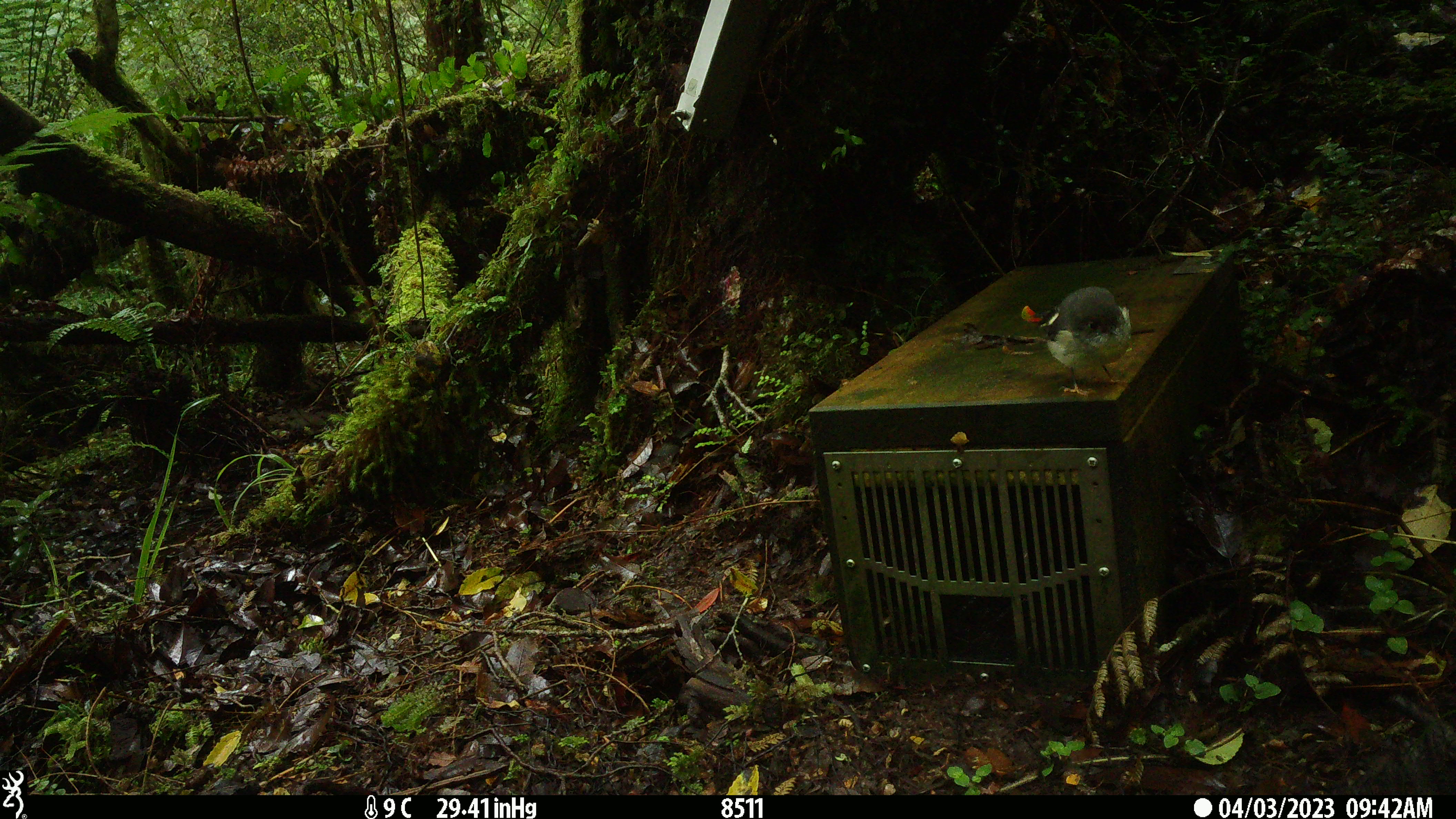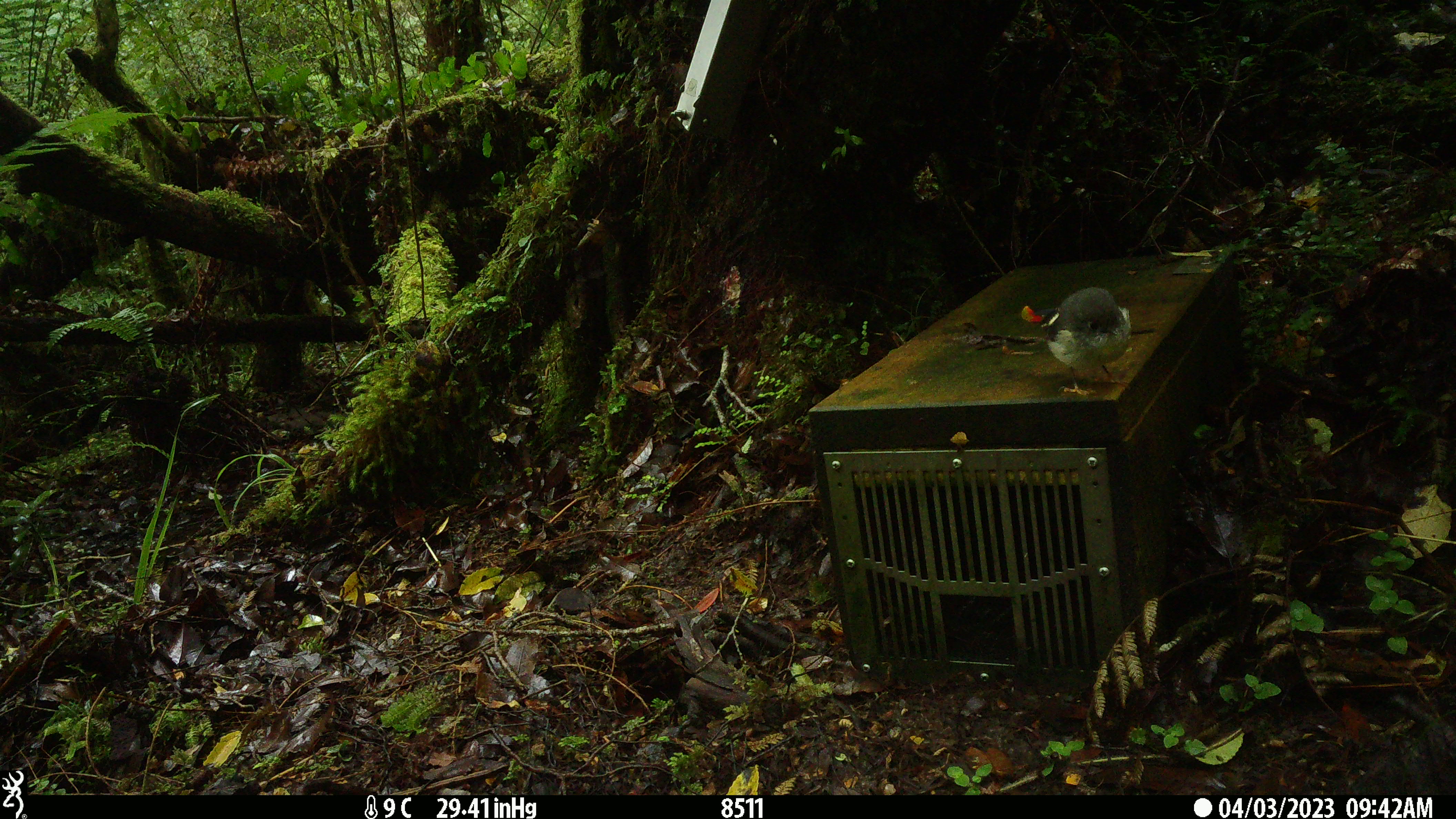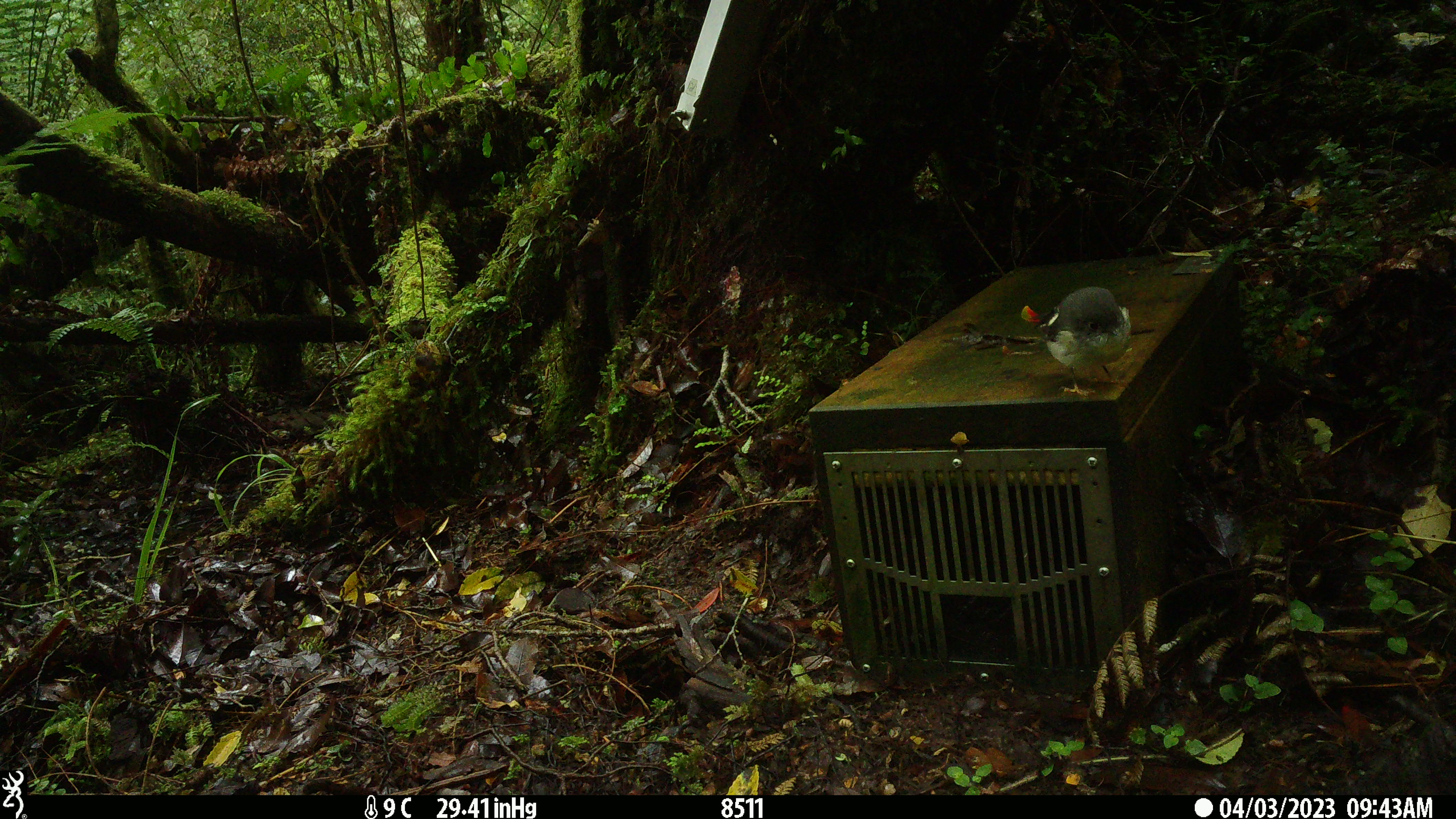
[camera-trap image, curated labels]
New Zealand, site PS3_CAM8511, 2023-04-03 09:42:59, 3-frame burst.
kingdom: Animalia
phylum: Chordata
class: Aves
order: Passeriformes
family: Petroicidae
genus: Petroica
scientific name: Petroica macrocephala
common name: tomtit